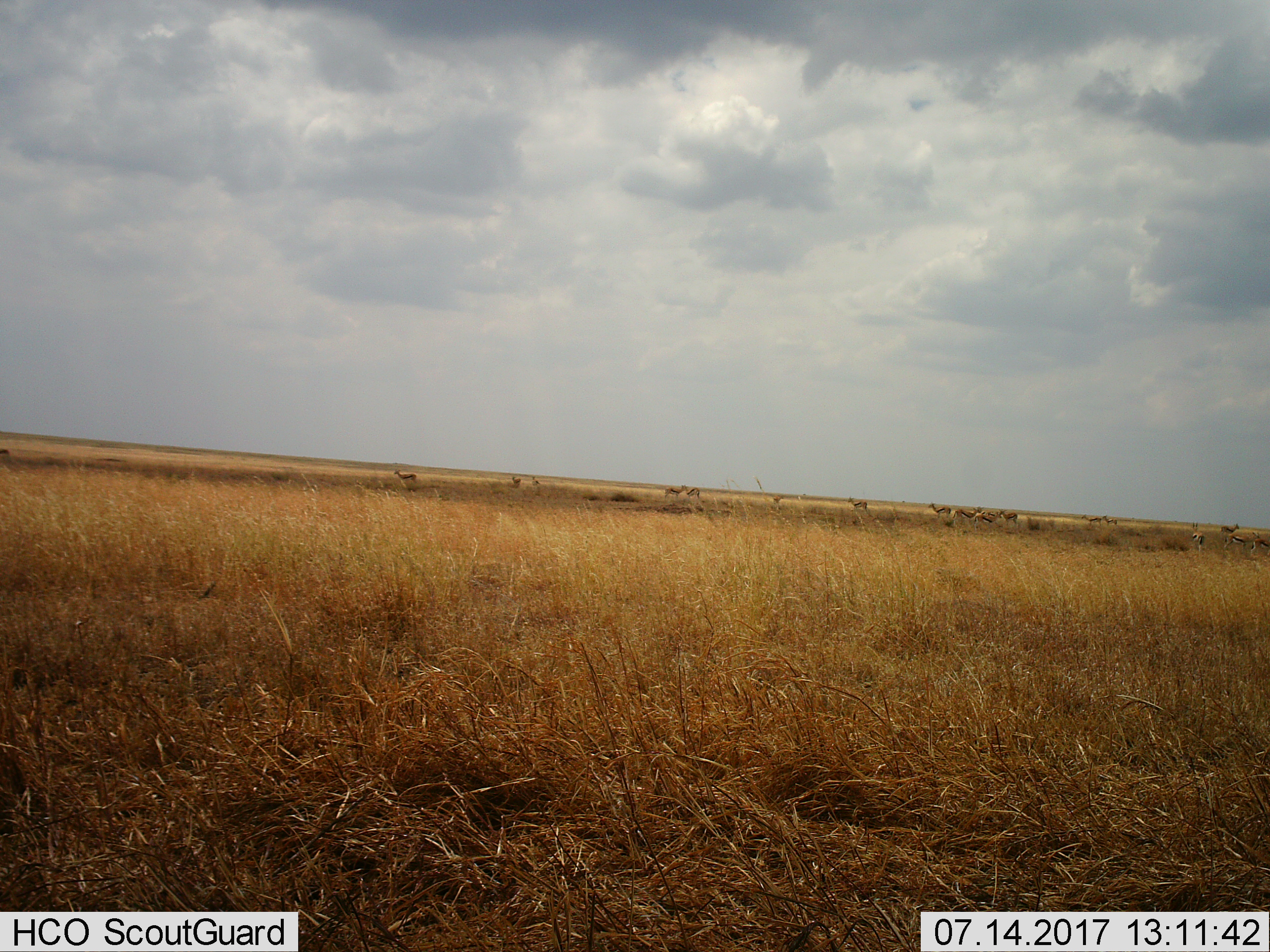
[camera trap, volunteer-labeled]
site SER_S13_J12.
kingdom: Animalia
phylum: Chordata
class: Mammalia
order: Artiodactyla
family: Bovidae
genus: Eudorcas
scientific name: Eudorcas thomsonii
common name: thomson's gazelle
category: gazellethomsons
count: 11-50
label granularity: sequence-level